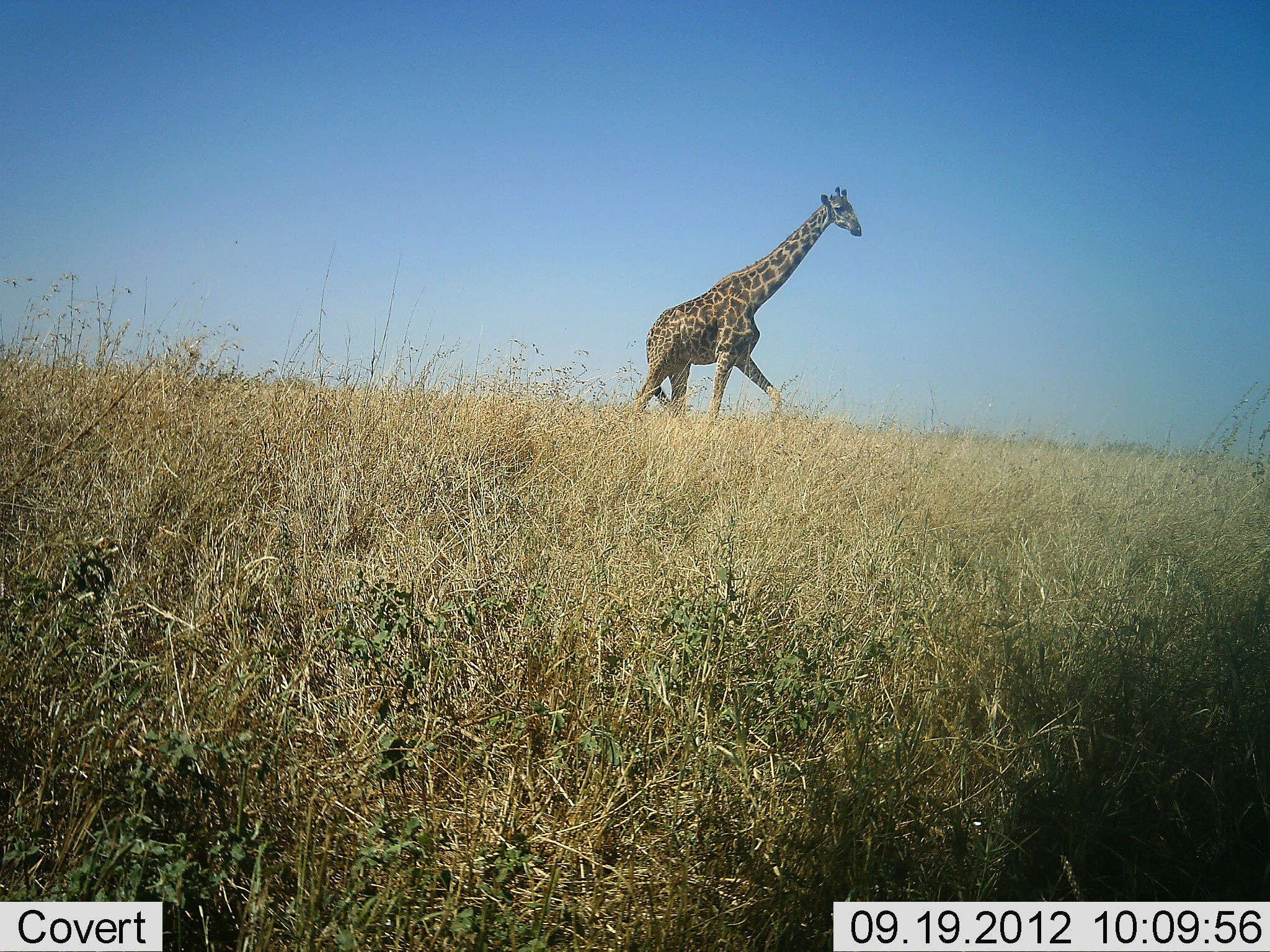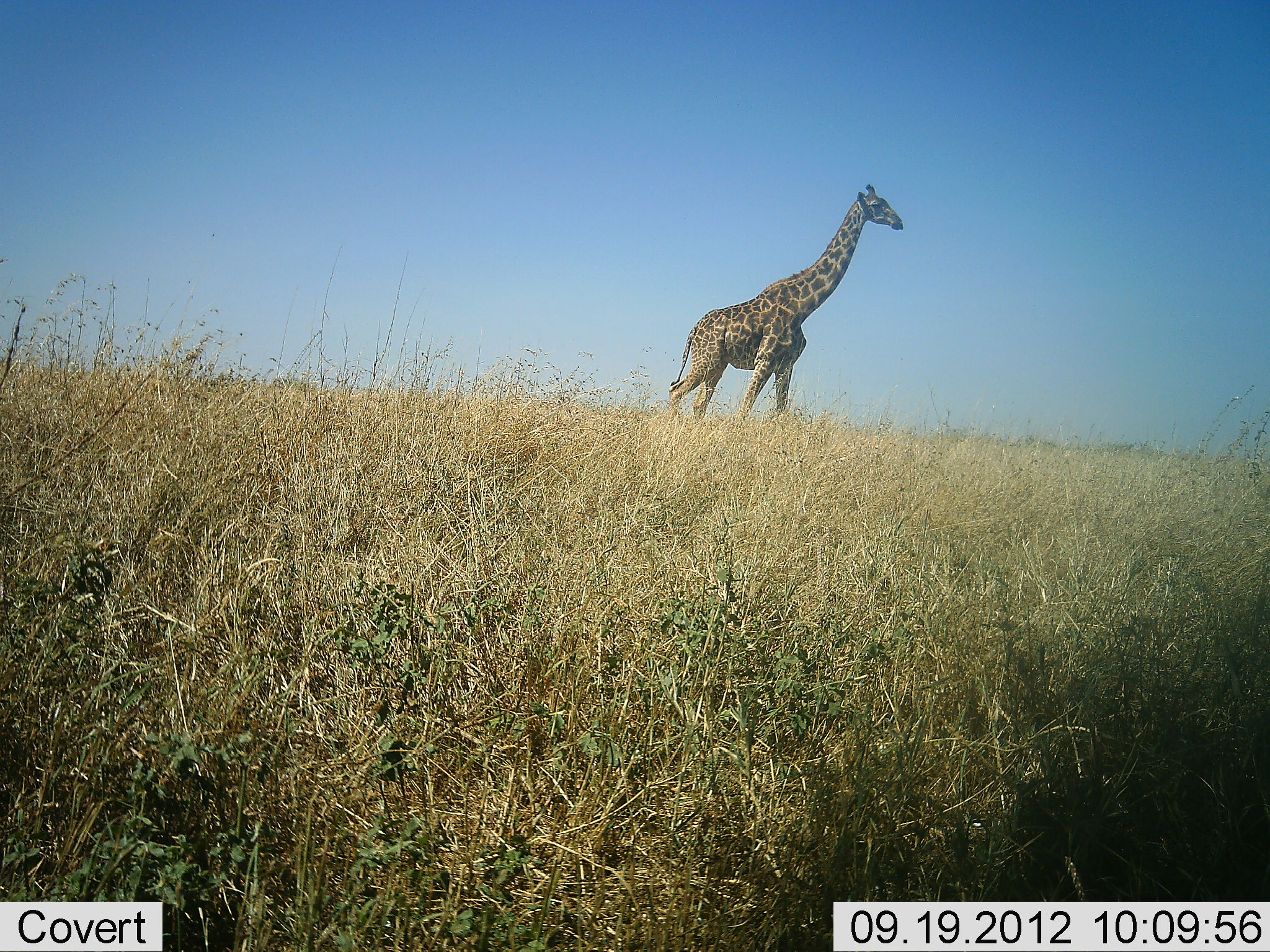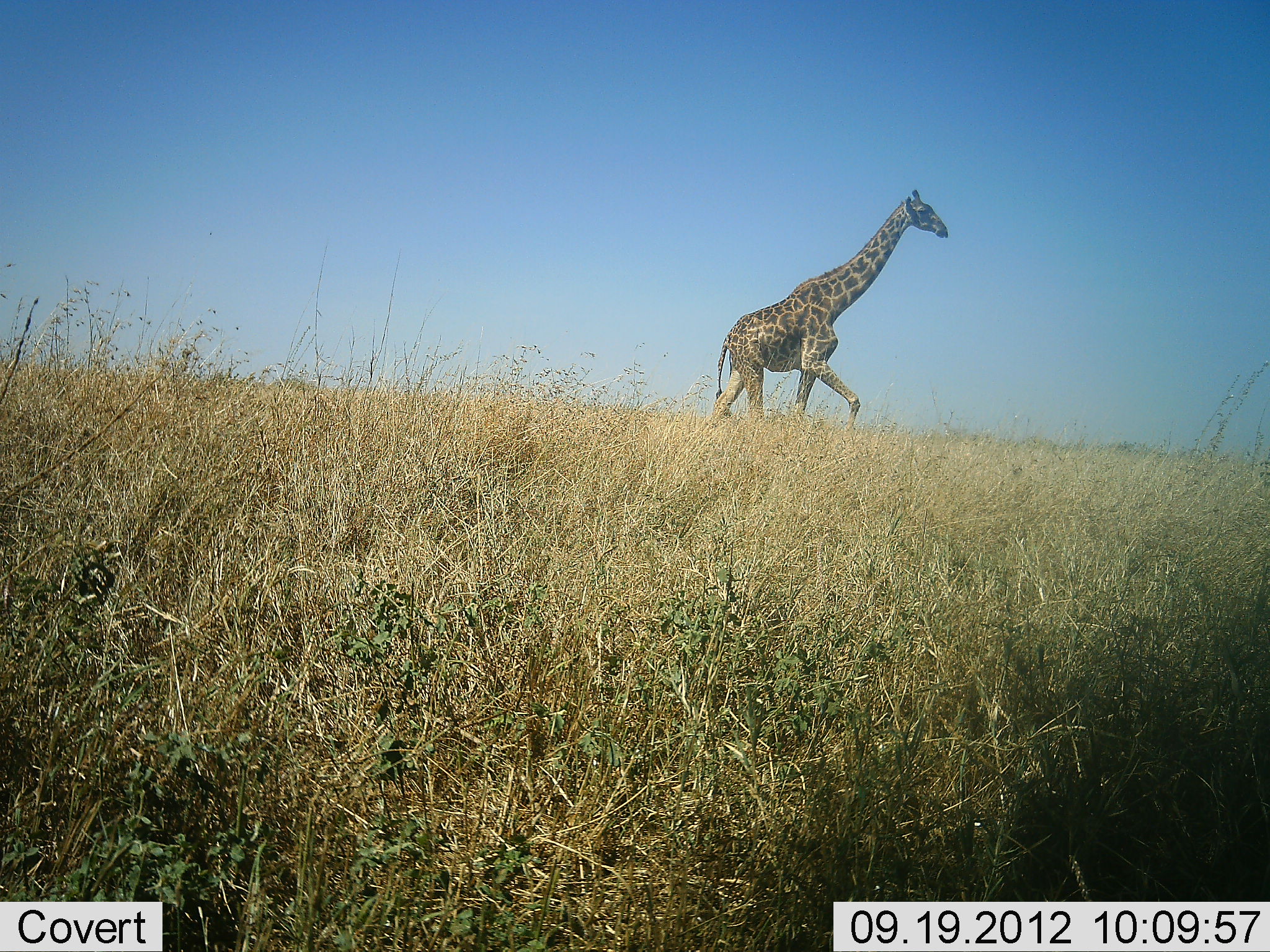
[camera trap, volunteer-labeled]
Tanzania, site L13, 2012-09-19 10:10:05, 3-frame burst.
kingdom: Animalia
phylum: Chordata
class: Mammalia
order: Artiodactyla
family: Giraffidae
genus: Giraffa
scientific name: Giraffa camelopardalis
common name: giraffe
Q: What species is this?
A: Giraffe (Giraffa camelopardalis).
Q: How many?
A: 1.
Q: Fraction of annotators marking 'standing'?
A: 10%.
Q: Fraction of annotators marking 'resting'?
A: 0%.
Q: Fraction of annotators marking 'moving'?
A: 90%.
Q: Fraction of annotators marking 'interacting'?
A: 0%.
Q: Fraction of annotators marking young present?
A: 0%.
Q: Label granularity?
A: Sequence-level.